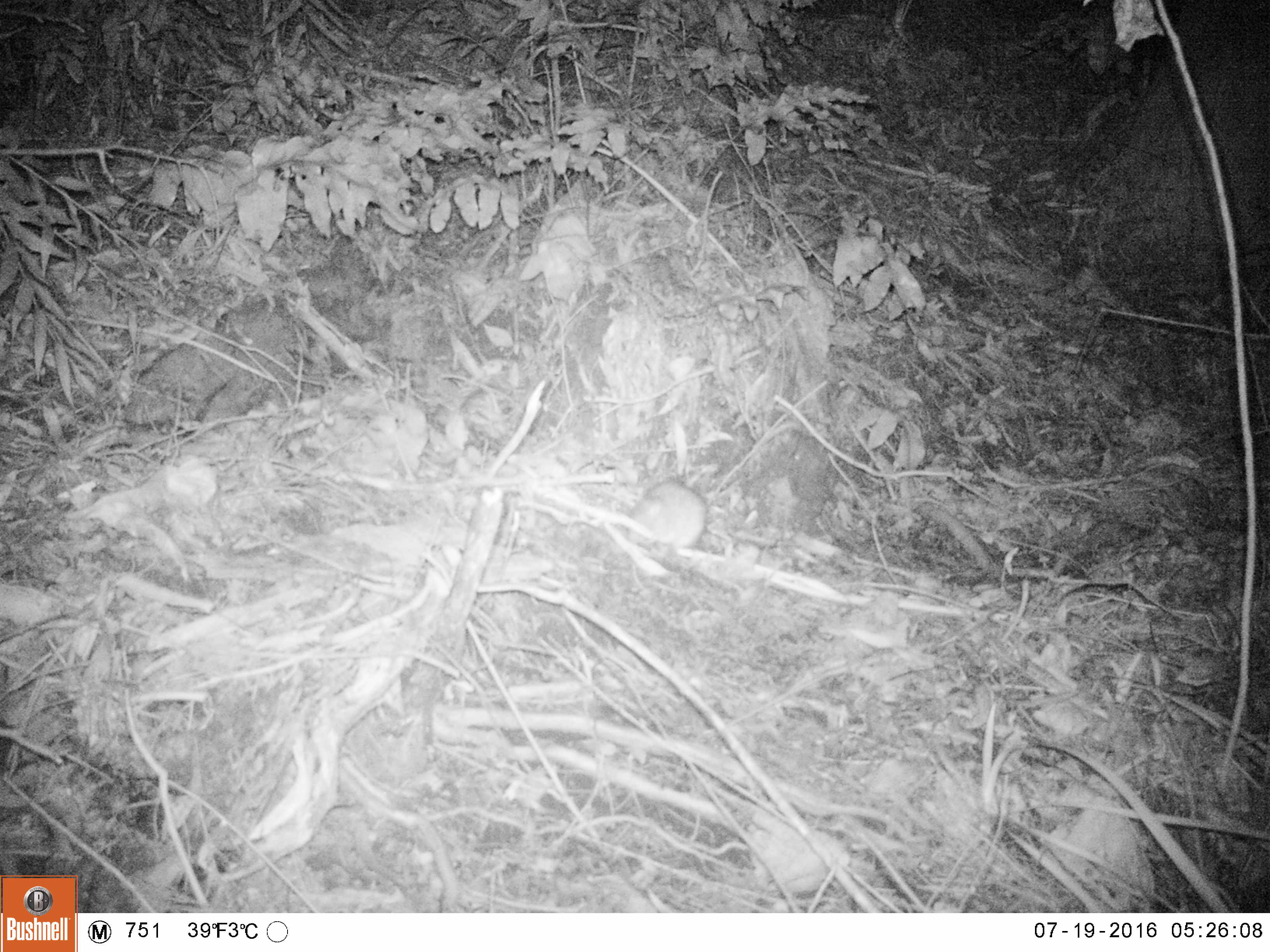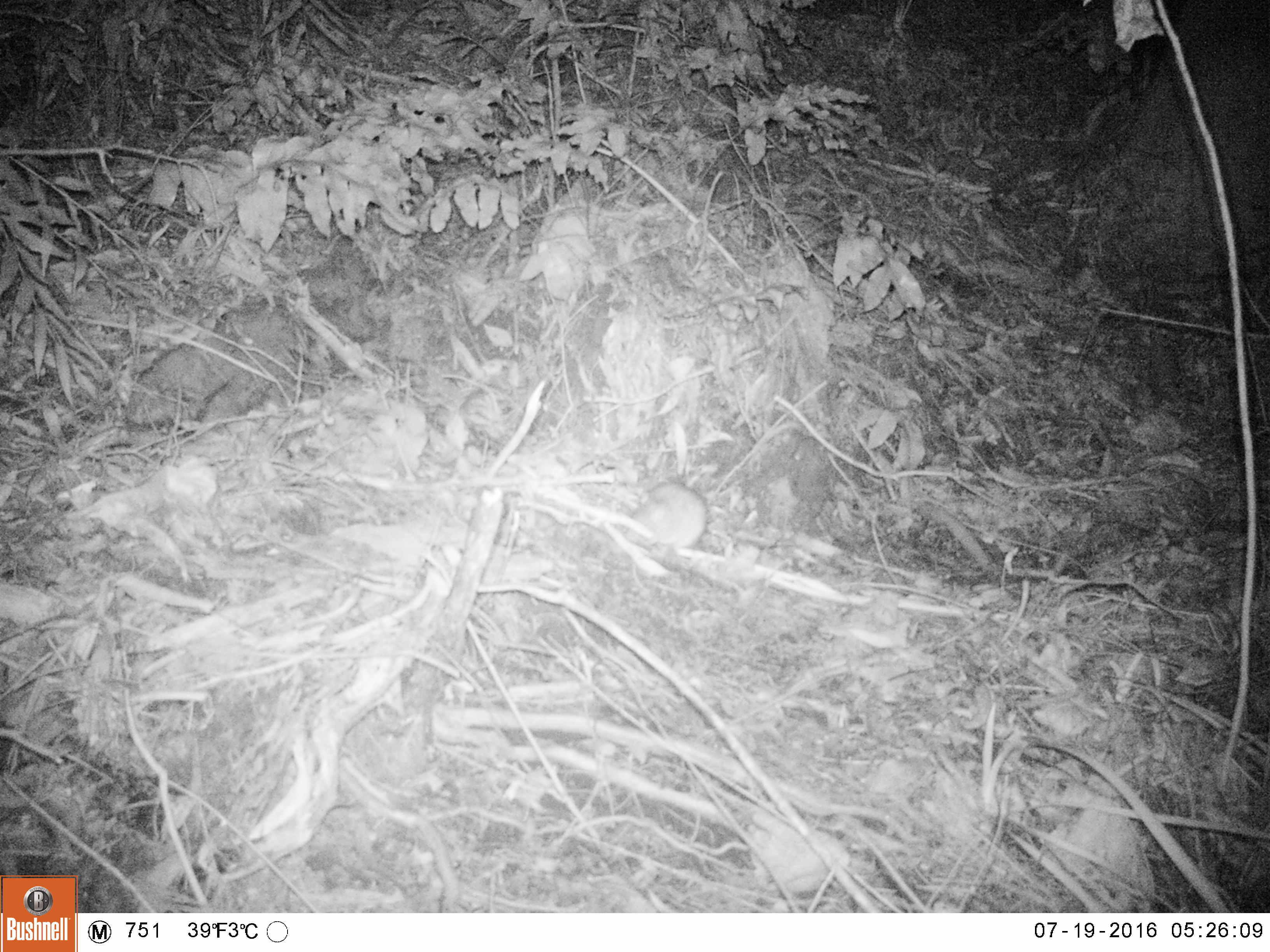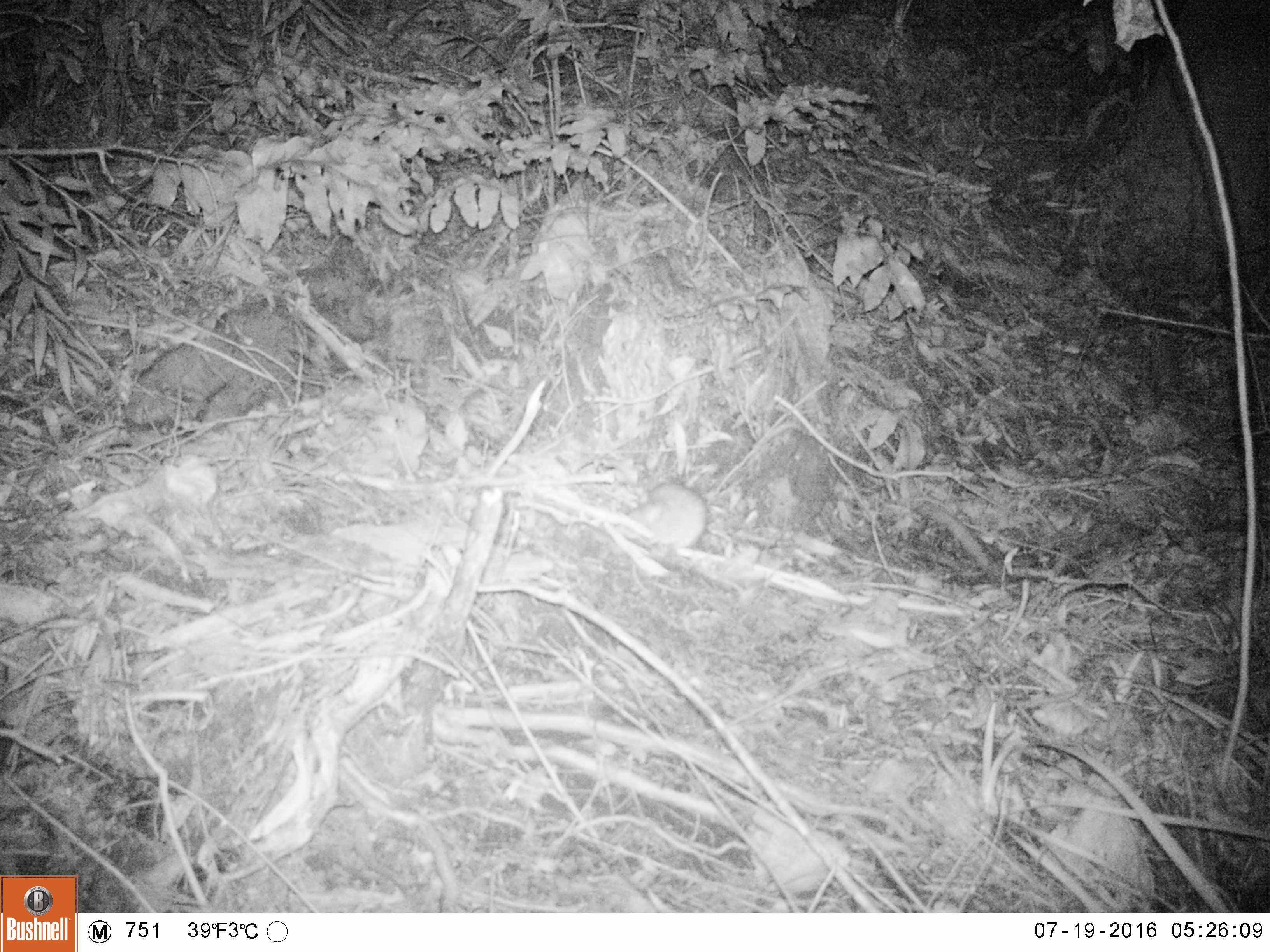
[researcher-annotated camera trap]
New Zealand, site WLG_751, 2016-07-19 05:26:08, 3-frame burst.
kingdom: Animalia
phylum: Chordata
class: Mammalia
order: Rodentia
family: Muridae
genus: Rattus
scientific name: Rattus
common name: rat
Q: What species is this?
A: Rat (Rattus).